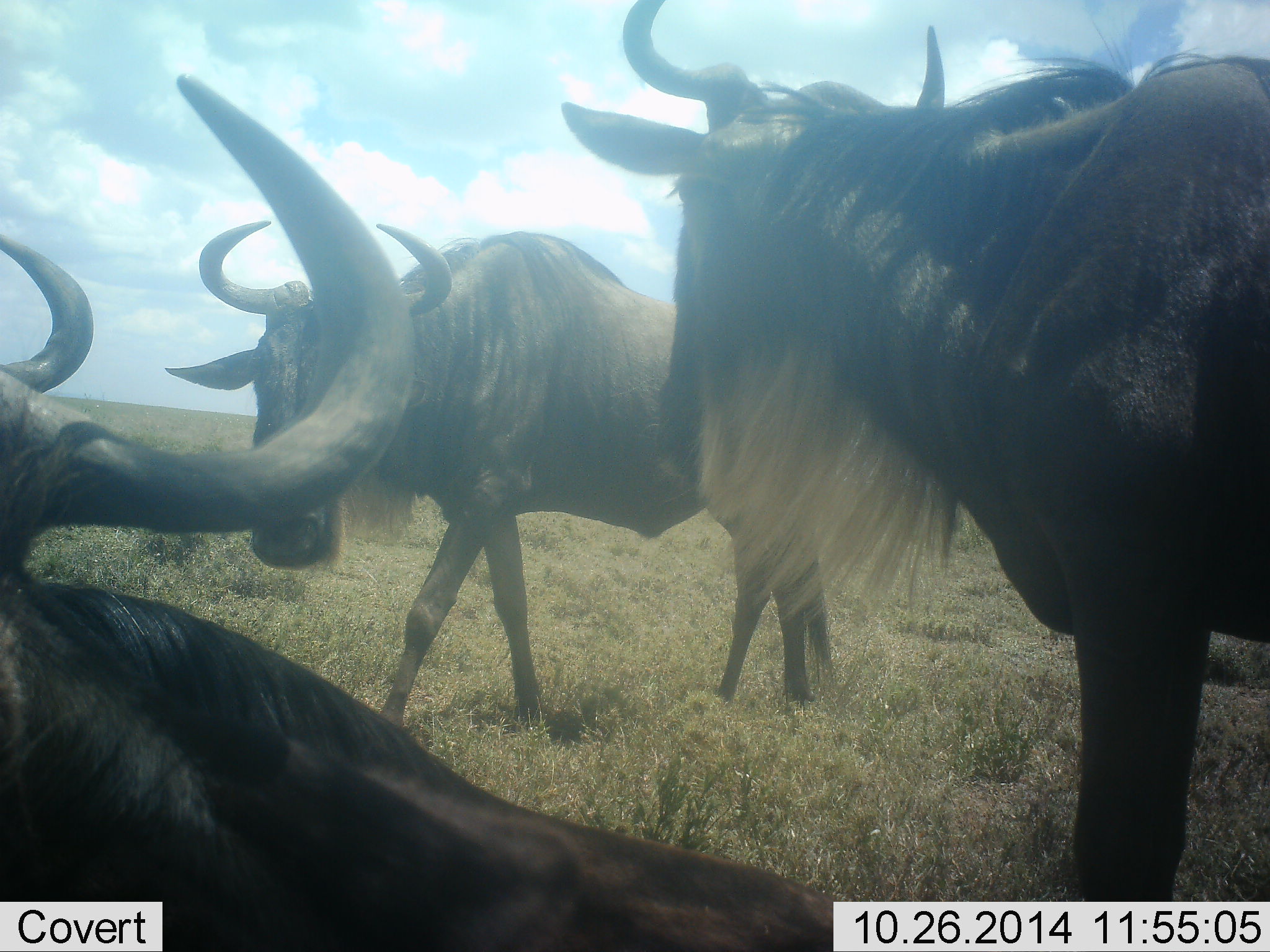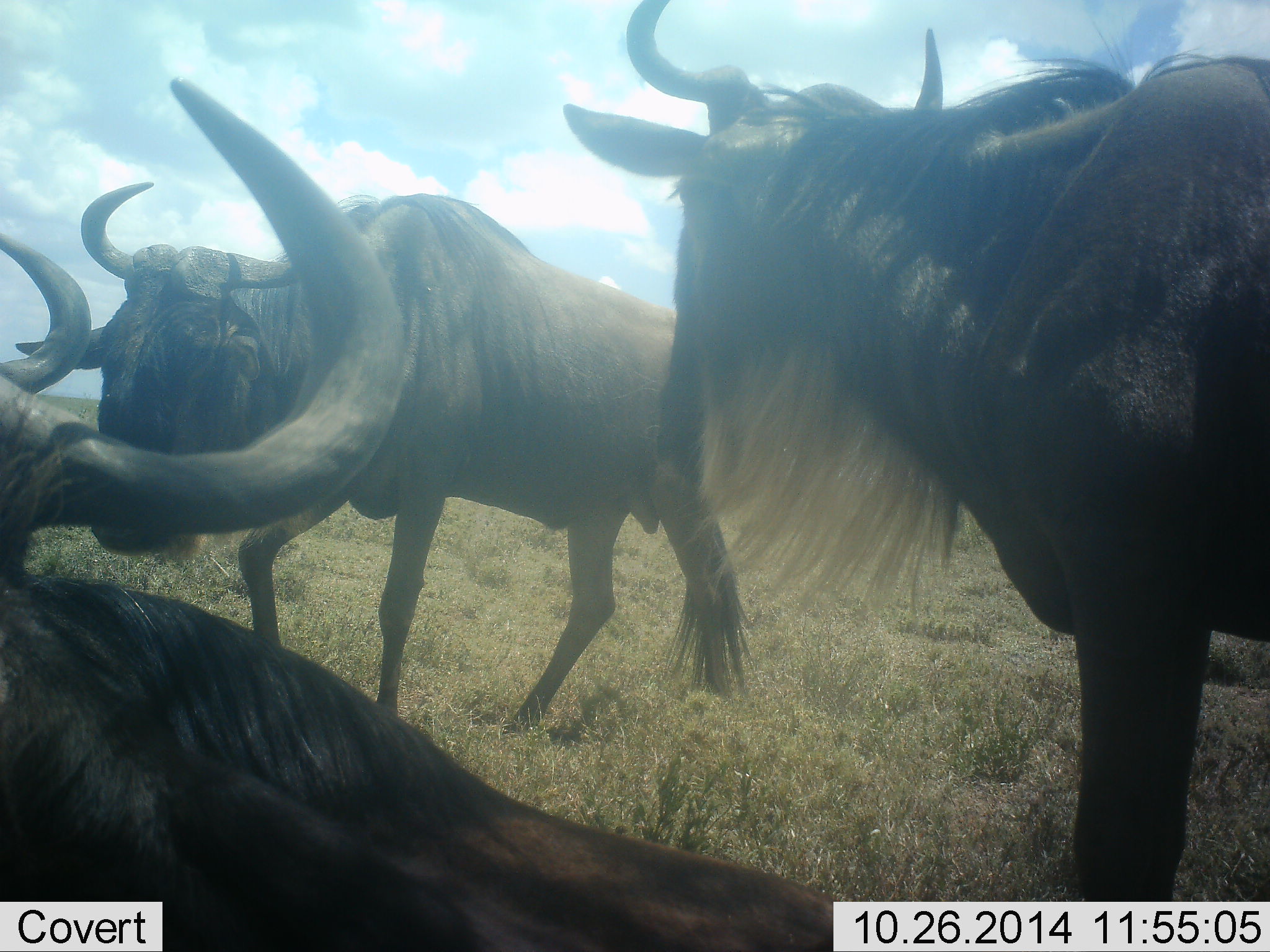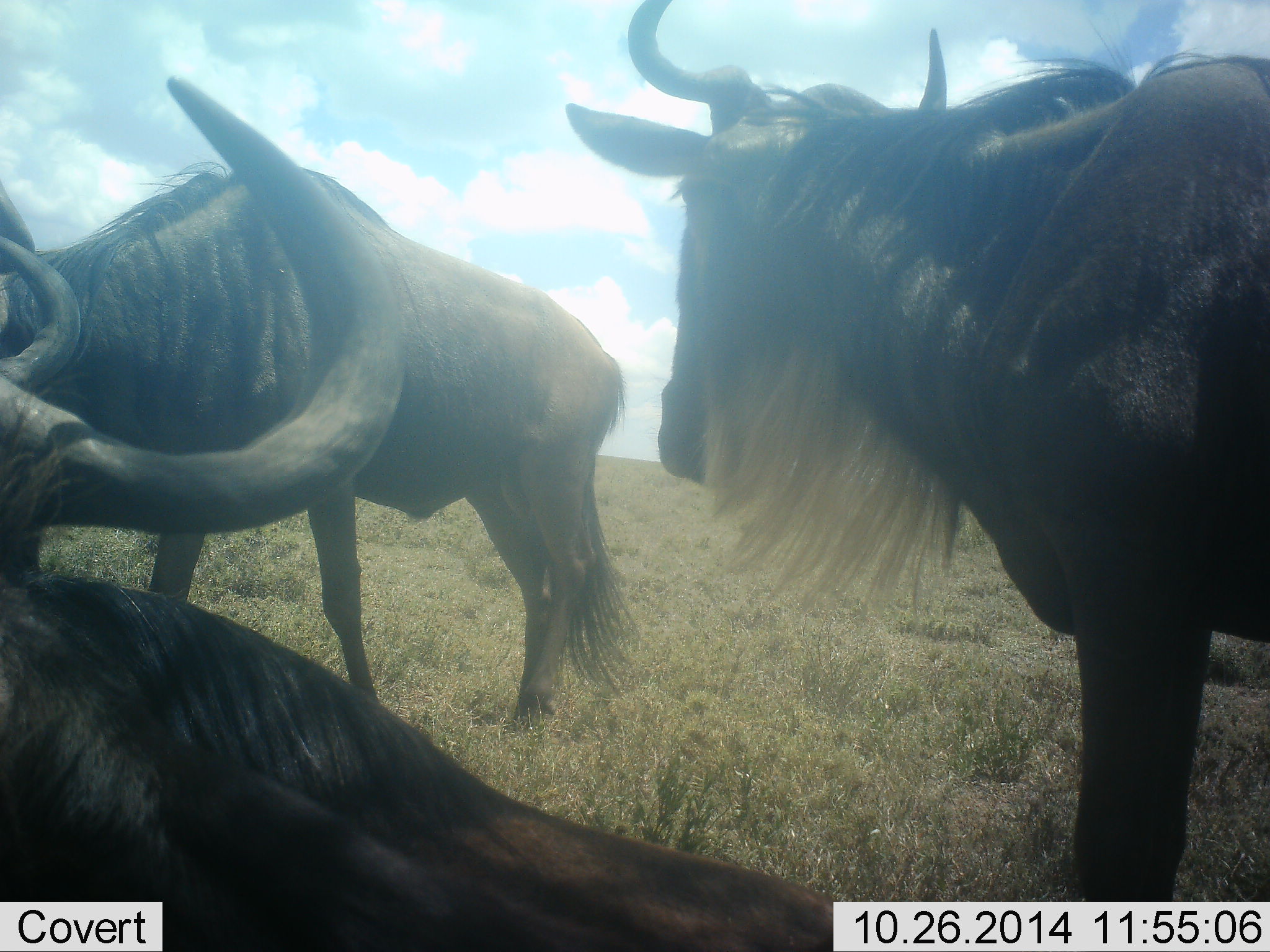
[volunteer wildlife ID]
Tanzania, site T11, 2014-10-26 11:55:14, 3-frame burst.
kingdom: Animalia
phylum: Chordata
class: Mammalia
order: Artiodactyla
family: Bovidae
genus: Connochaetes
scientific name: Connochaetes taurinus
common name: blue wildebeest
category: wildebeest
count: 4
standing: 90%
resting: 90%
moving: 50%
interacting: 0%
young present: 0%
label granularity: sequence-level